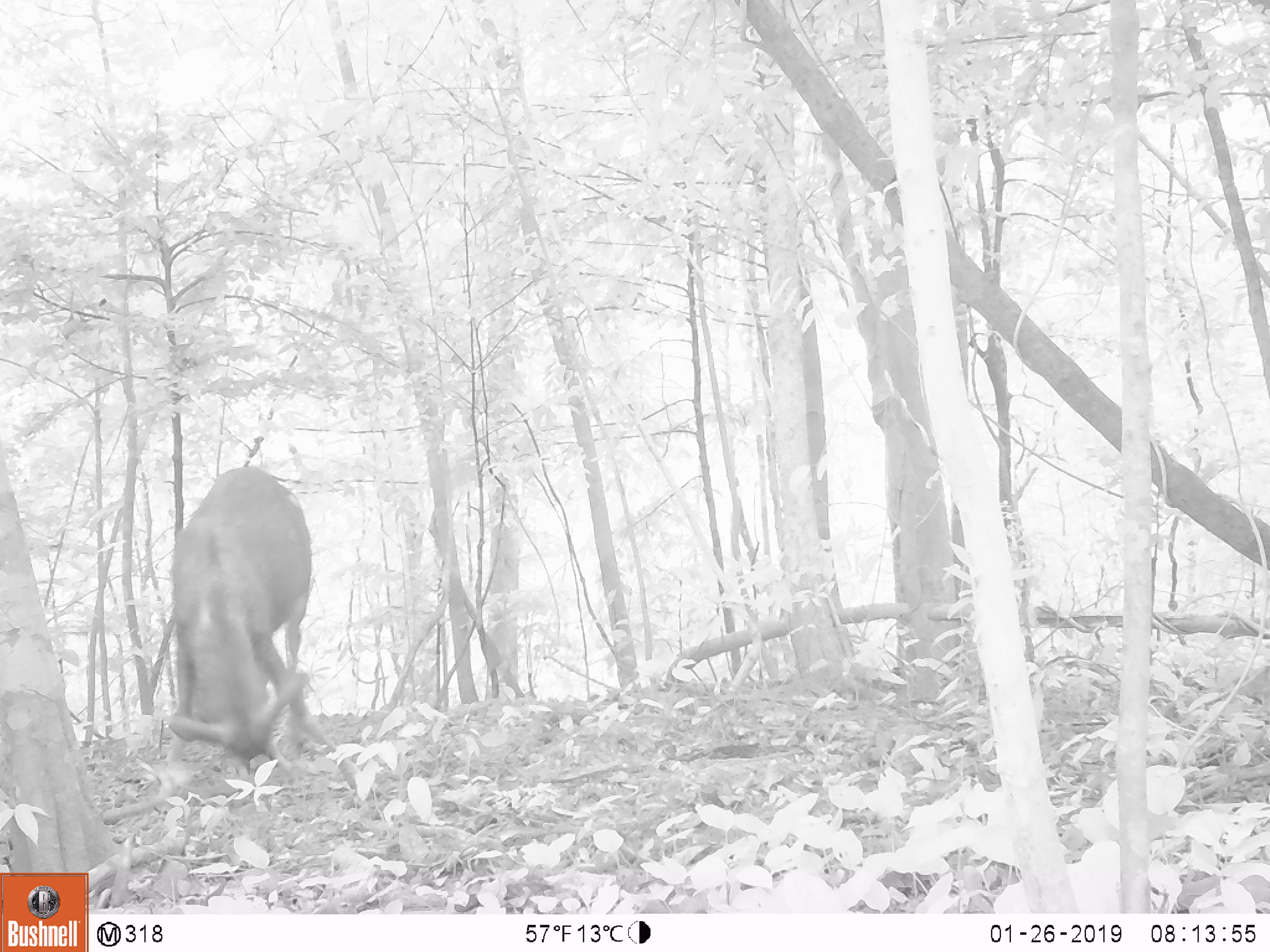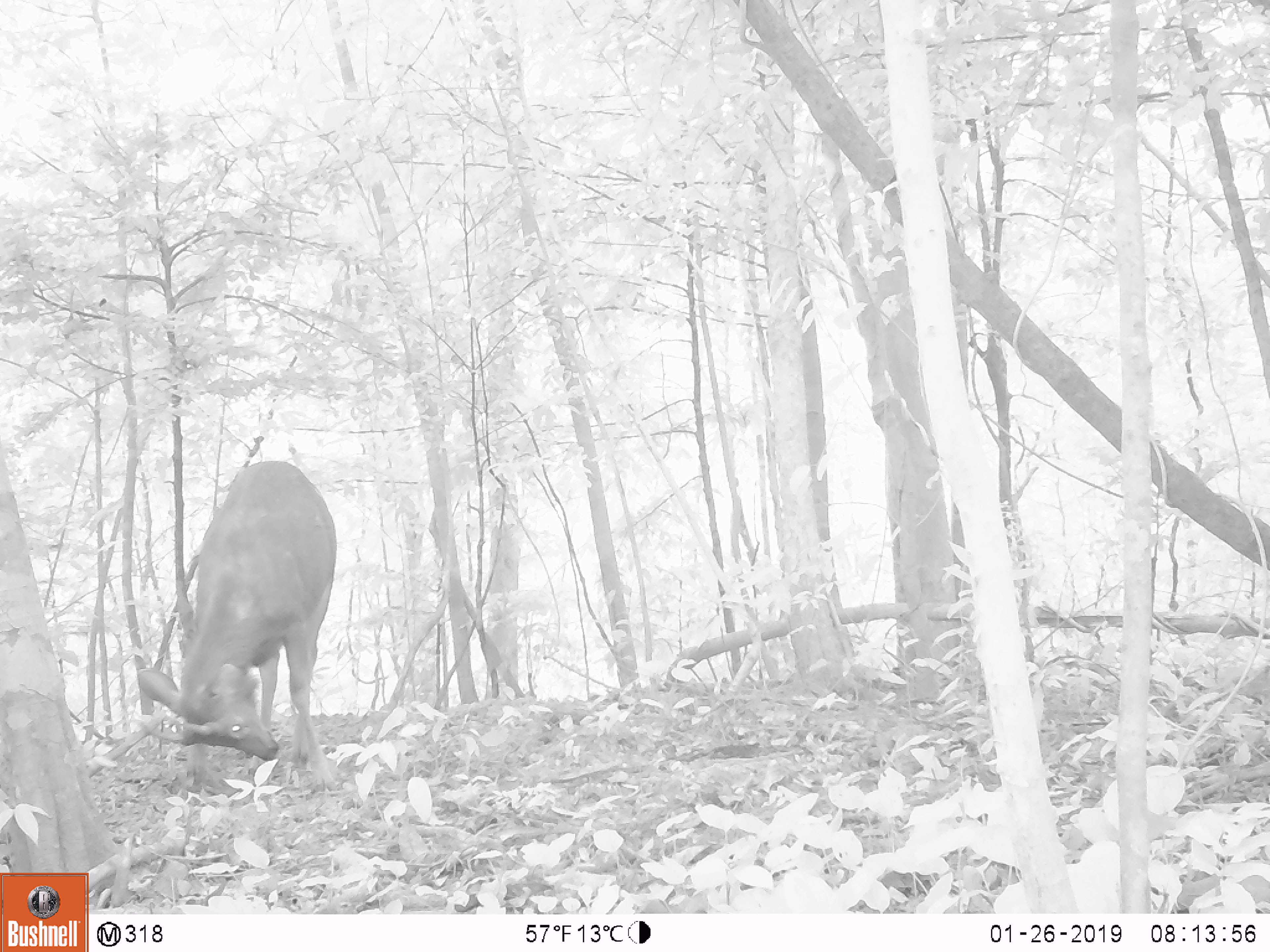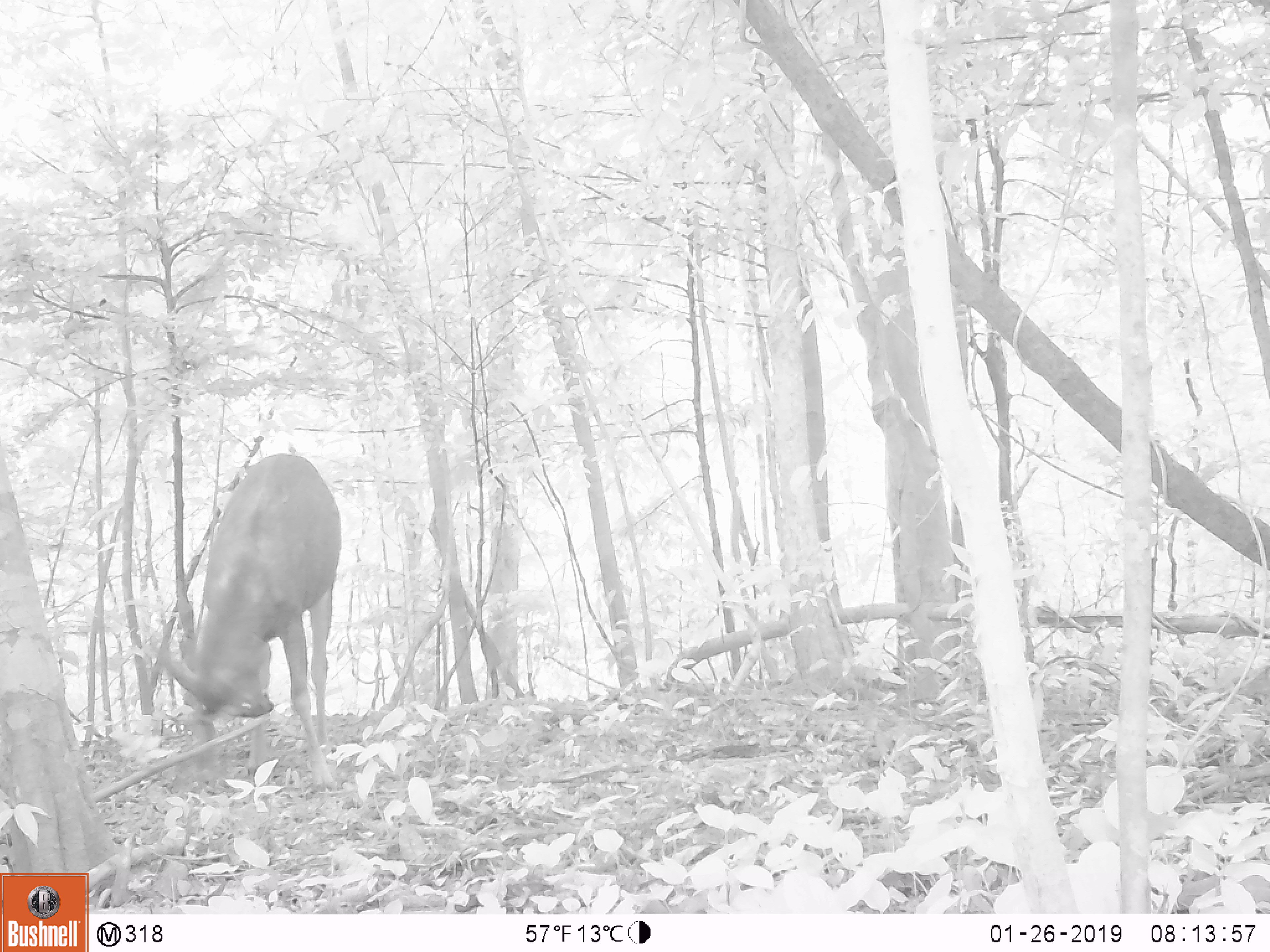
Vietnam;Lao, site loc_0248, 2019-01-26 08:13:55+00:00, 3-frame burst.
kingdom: Animalia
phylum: Chordata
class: Mammalia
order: Artiodactyla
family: Cervidae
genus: Rusa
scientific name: Rusa unicolor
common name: sambar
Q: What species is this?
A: Sambar (Rusa unicolor).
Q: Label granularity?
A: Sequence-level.